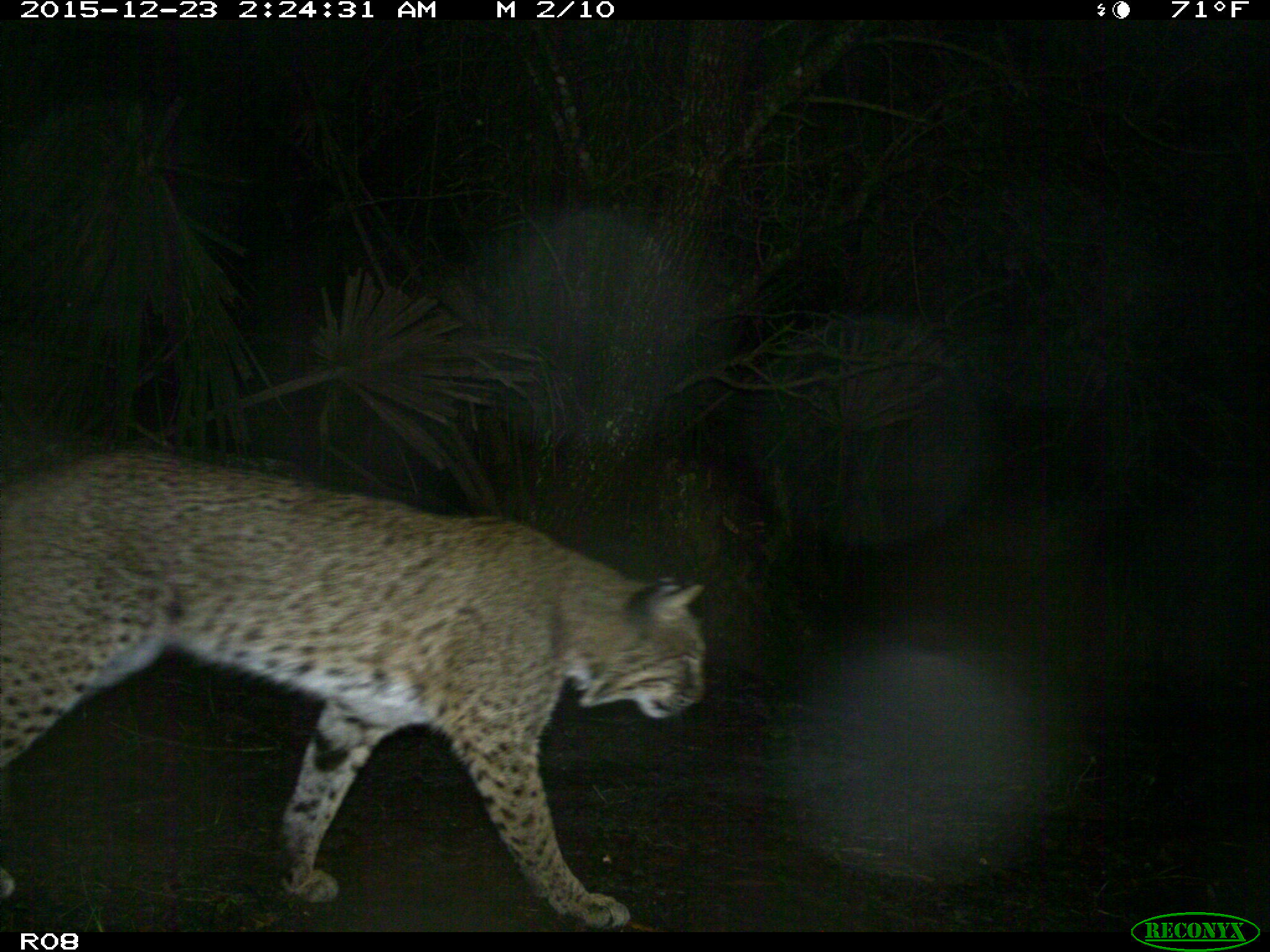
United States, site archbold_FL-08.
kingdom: Animalia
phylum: Chordata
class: Mammalia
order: Carnivora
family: Felidae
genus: Lynx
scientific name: Lynx rufus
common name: bobcat